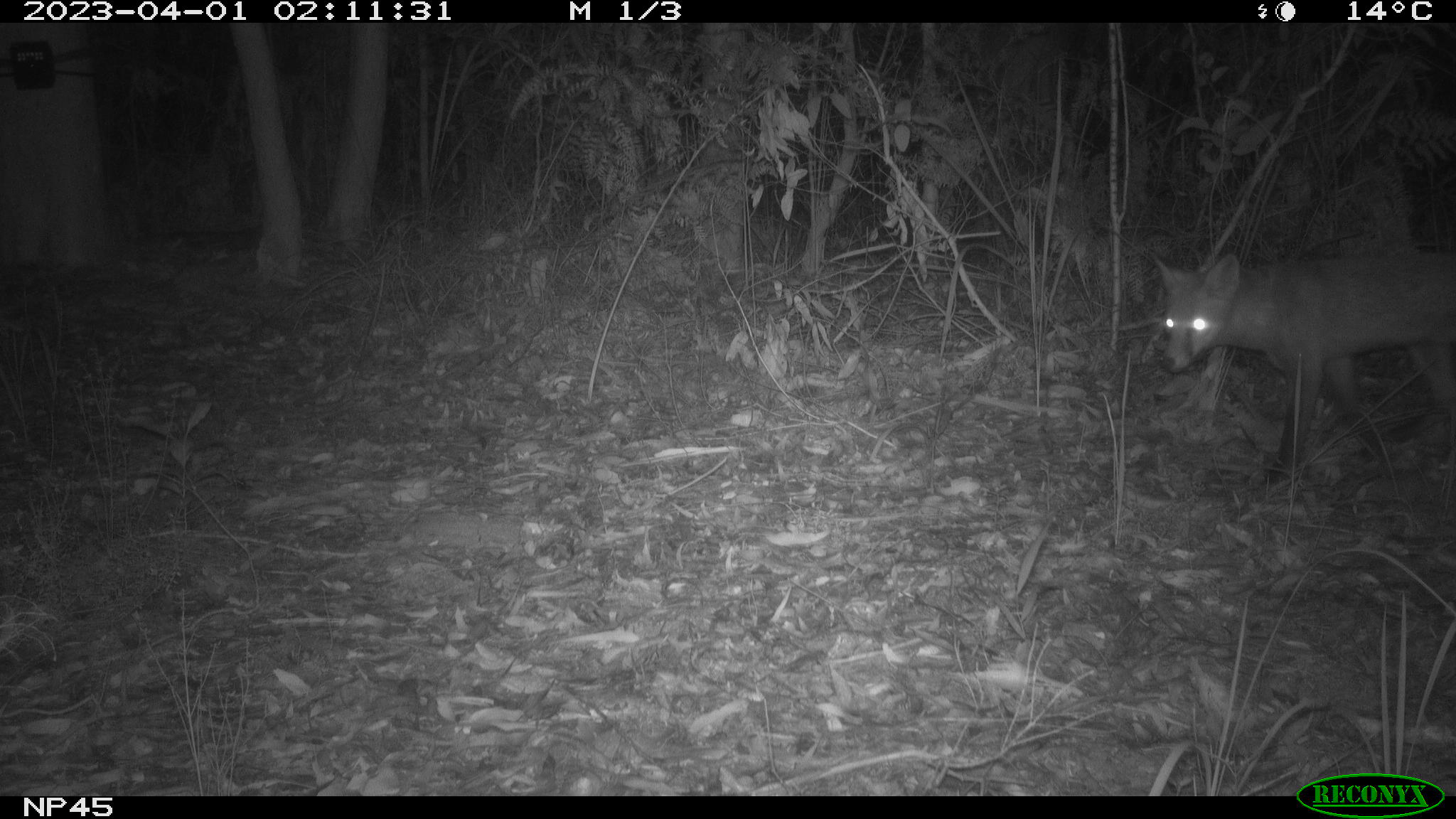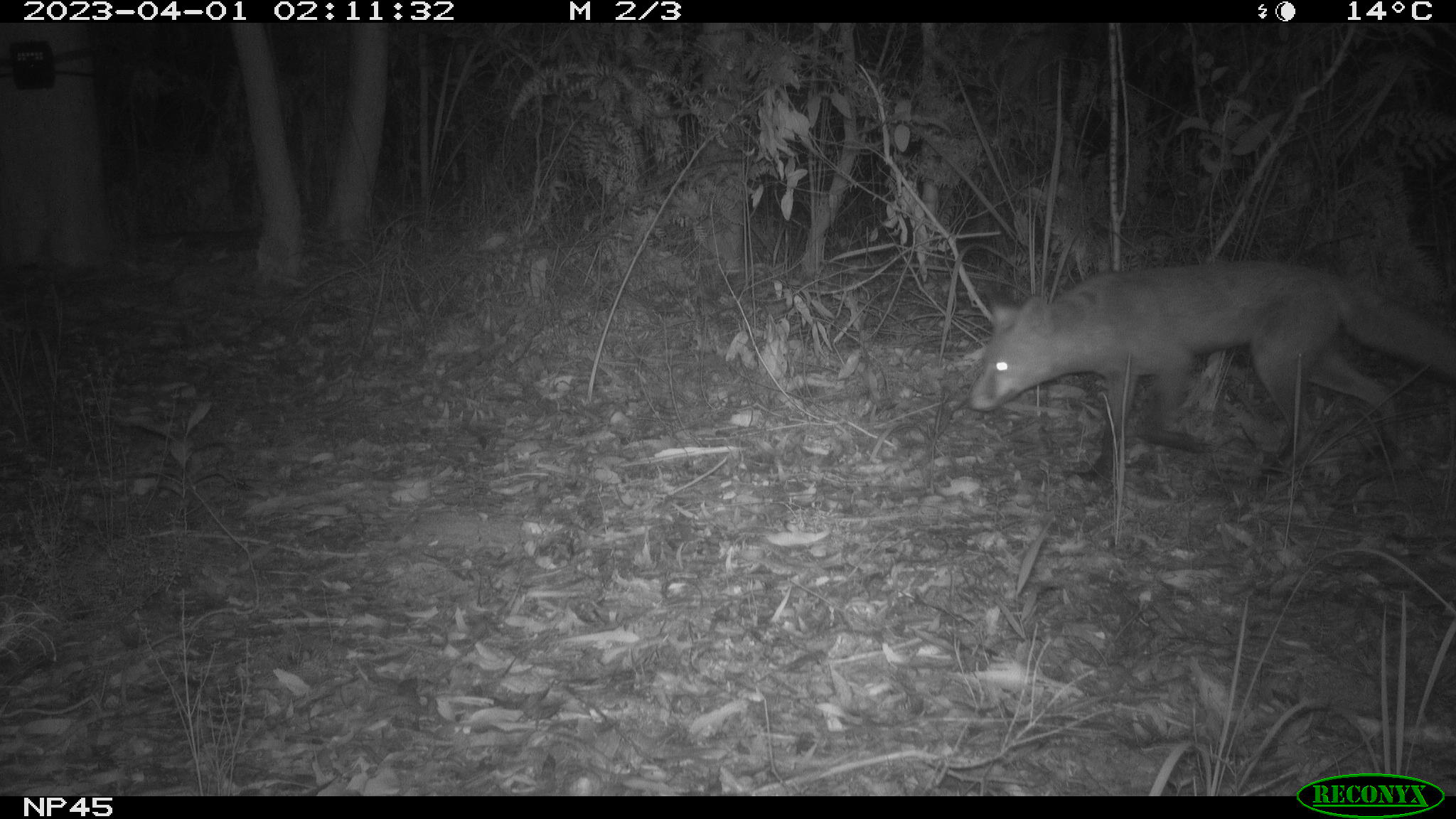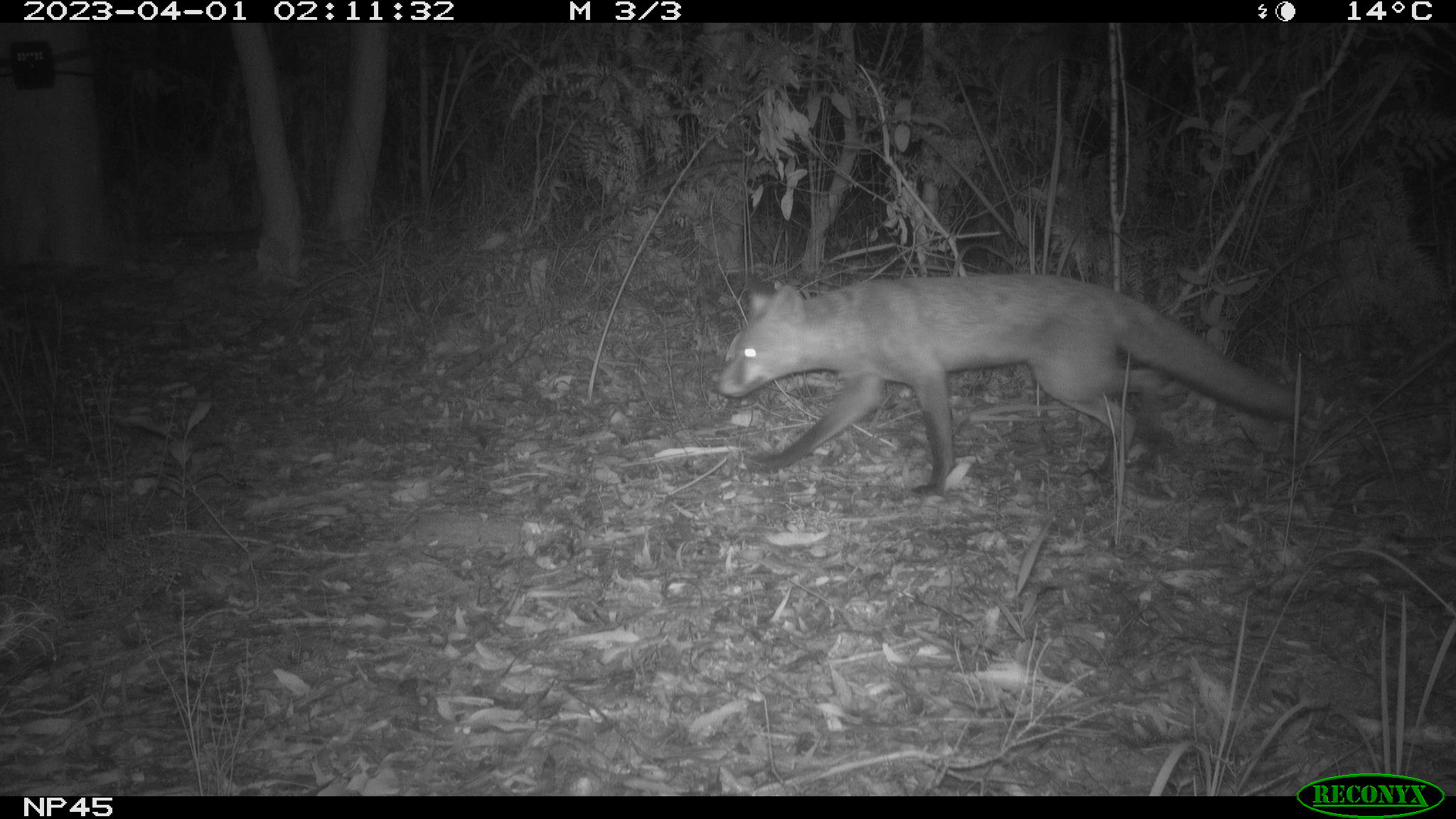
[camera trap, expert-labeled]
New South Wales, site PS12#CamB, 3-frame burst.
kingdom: Animalia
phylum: Chordata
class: Mammalia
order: Carnivora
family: Canidae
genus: Vulpes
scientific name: Vulpes vulpes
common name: red fox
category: fox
Fox (red fox) (Vulpes vulpes).